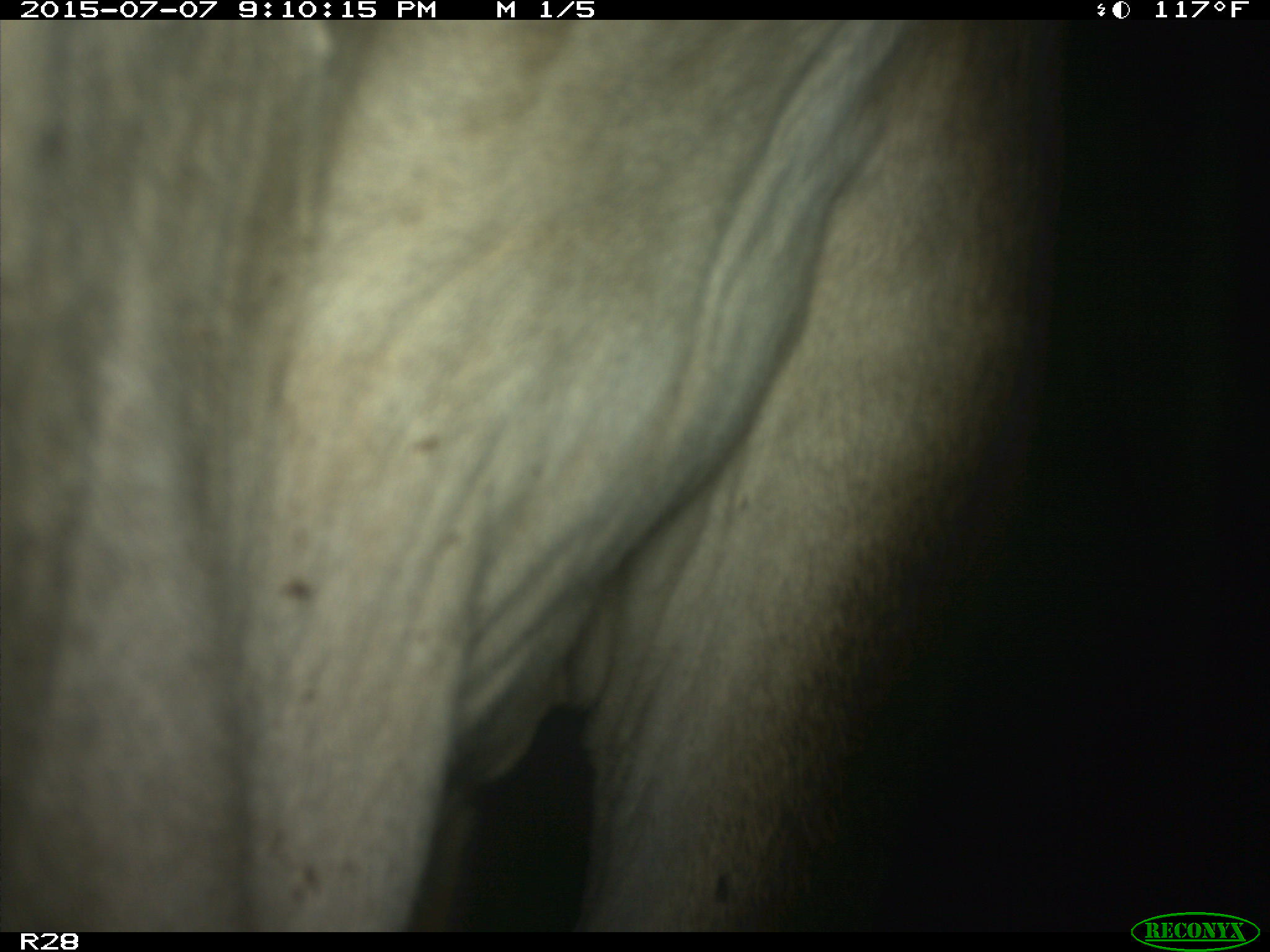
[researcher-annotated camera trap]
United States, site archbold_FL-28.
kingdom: Animalia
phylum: Chordata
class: Mammalia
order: Artiodactyla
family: Bovidae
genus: Bos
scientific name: Bos taurus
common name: domestic cow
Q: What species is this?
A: Bos taurus (domestic cow).